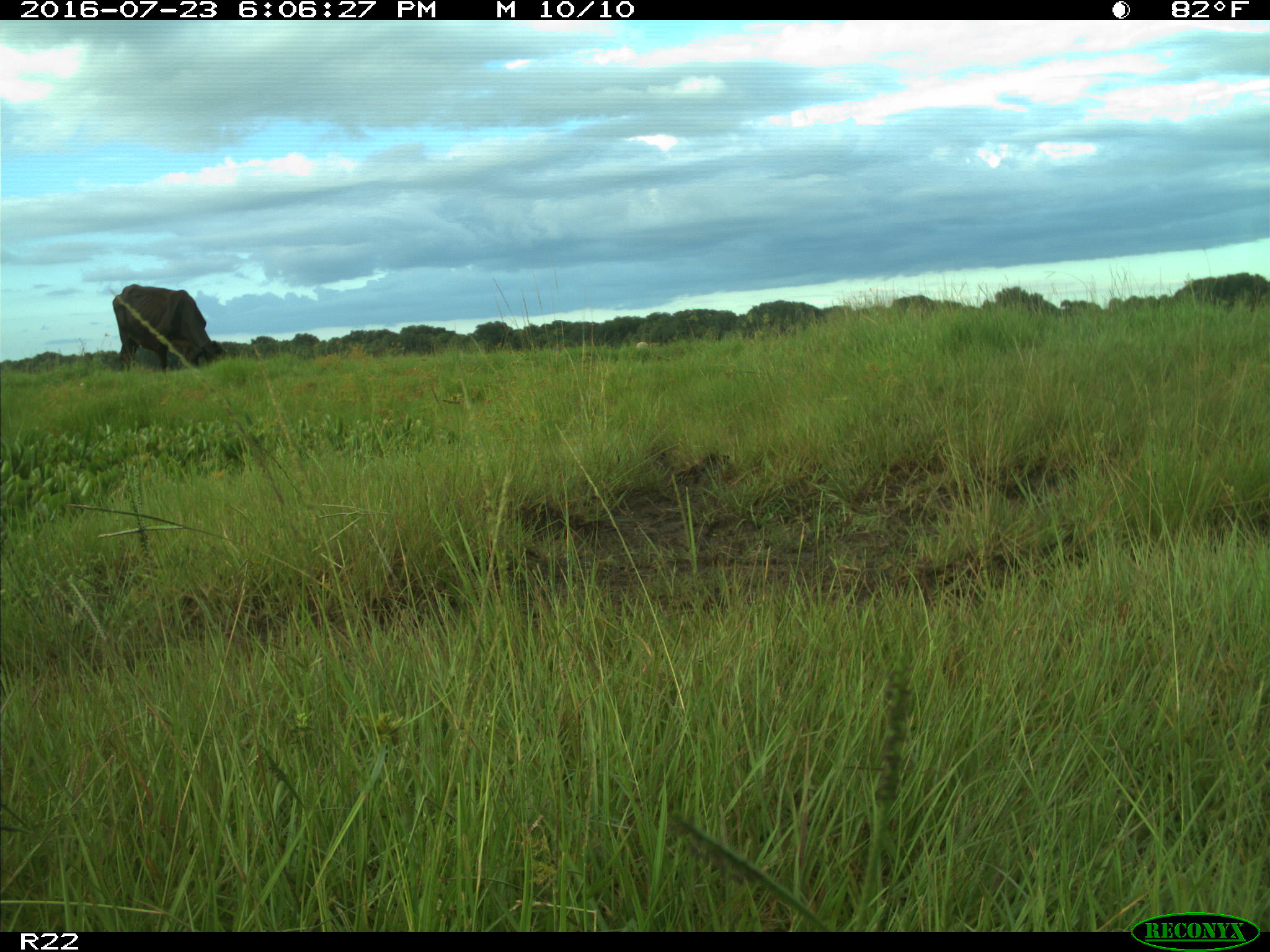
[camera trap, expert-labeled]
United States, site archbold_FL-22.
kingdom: Animalia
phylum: Chordata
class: Mammalia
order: Artiodactyla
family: Bovidae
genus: Bos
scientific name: Bos taurus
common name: domestic cow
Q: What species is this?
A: Bos taurus (domestic cow).